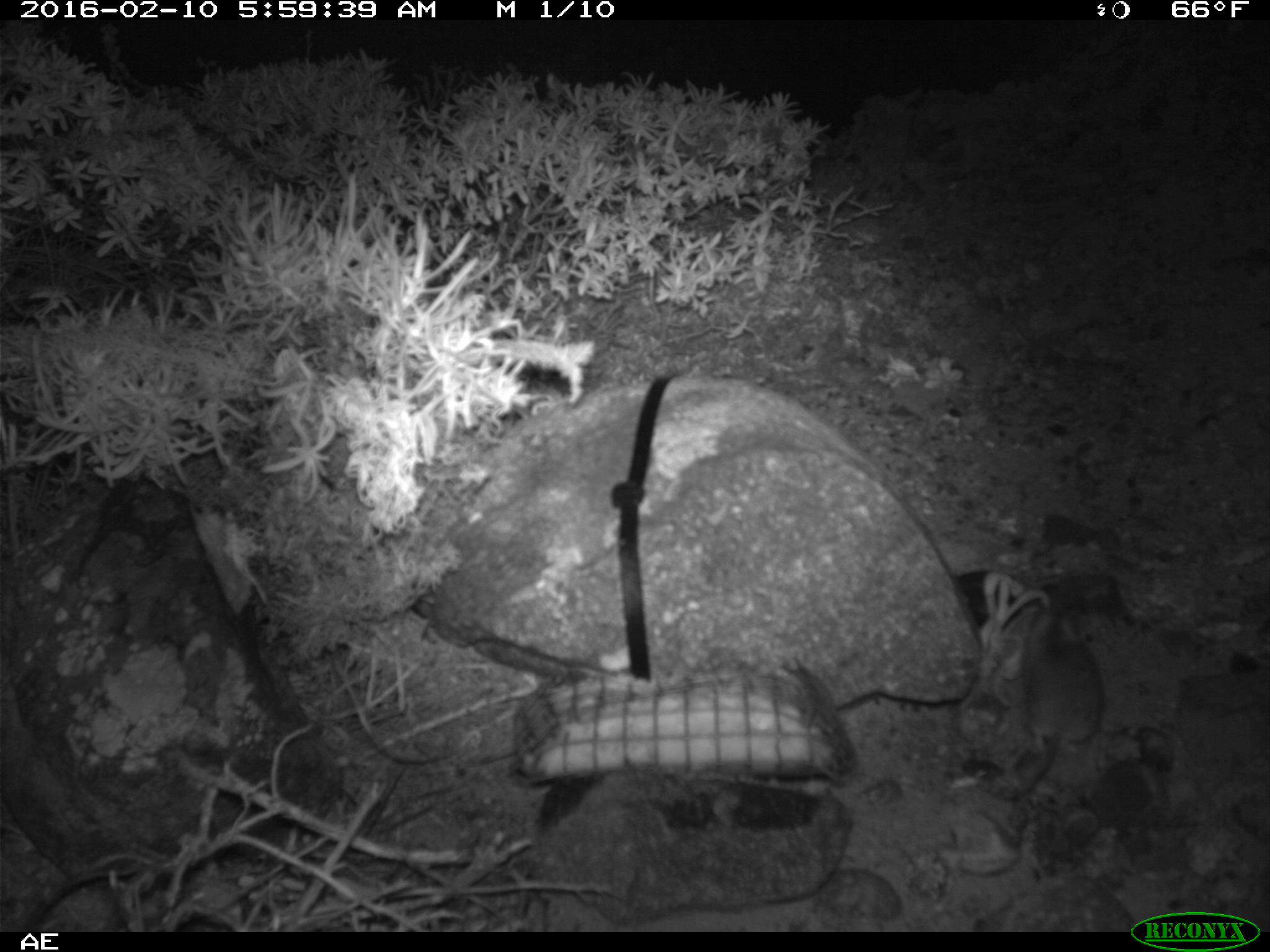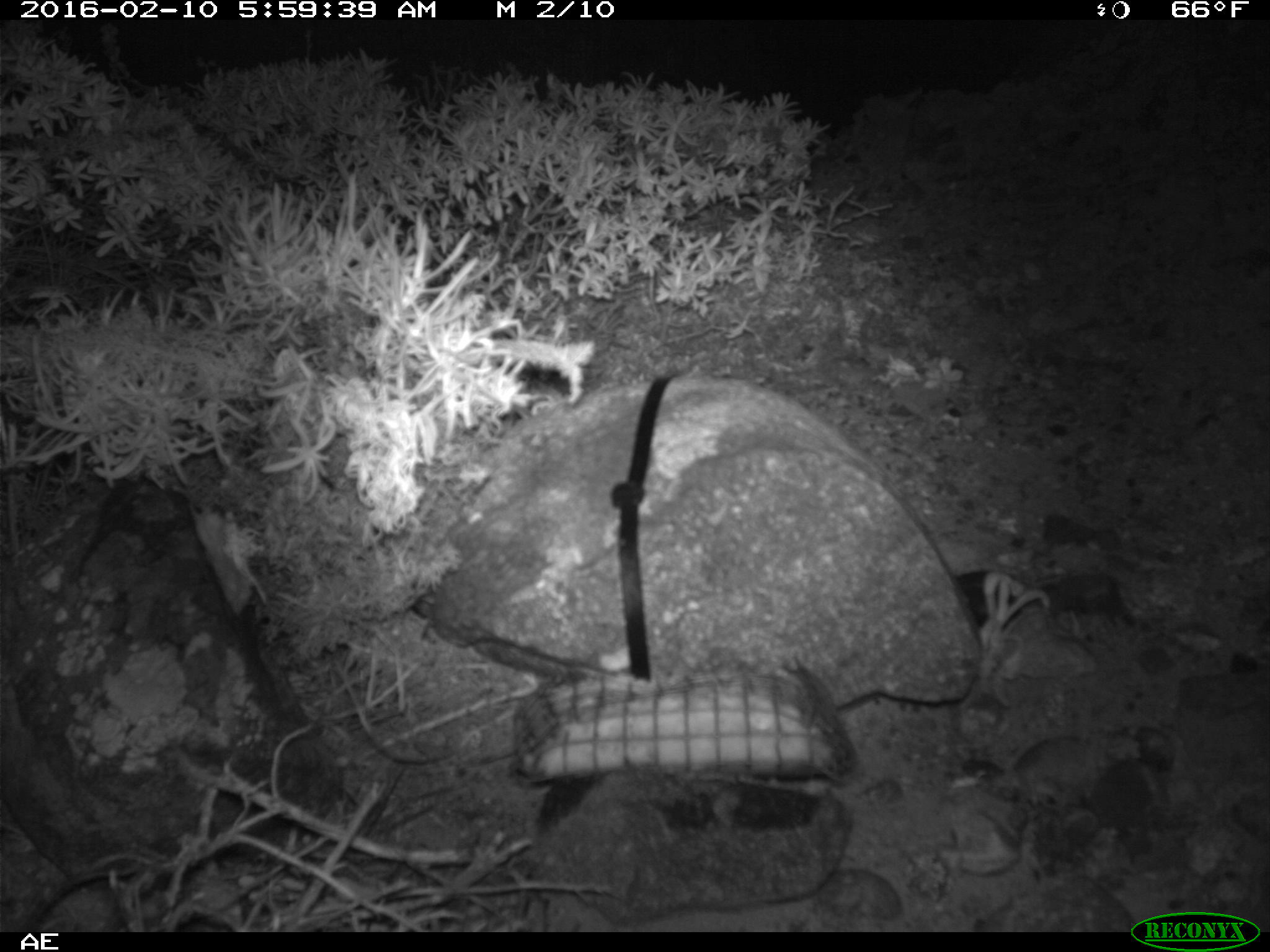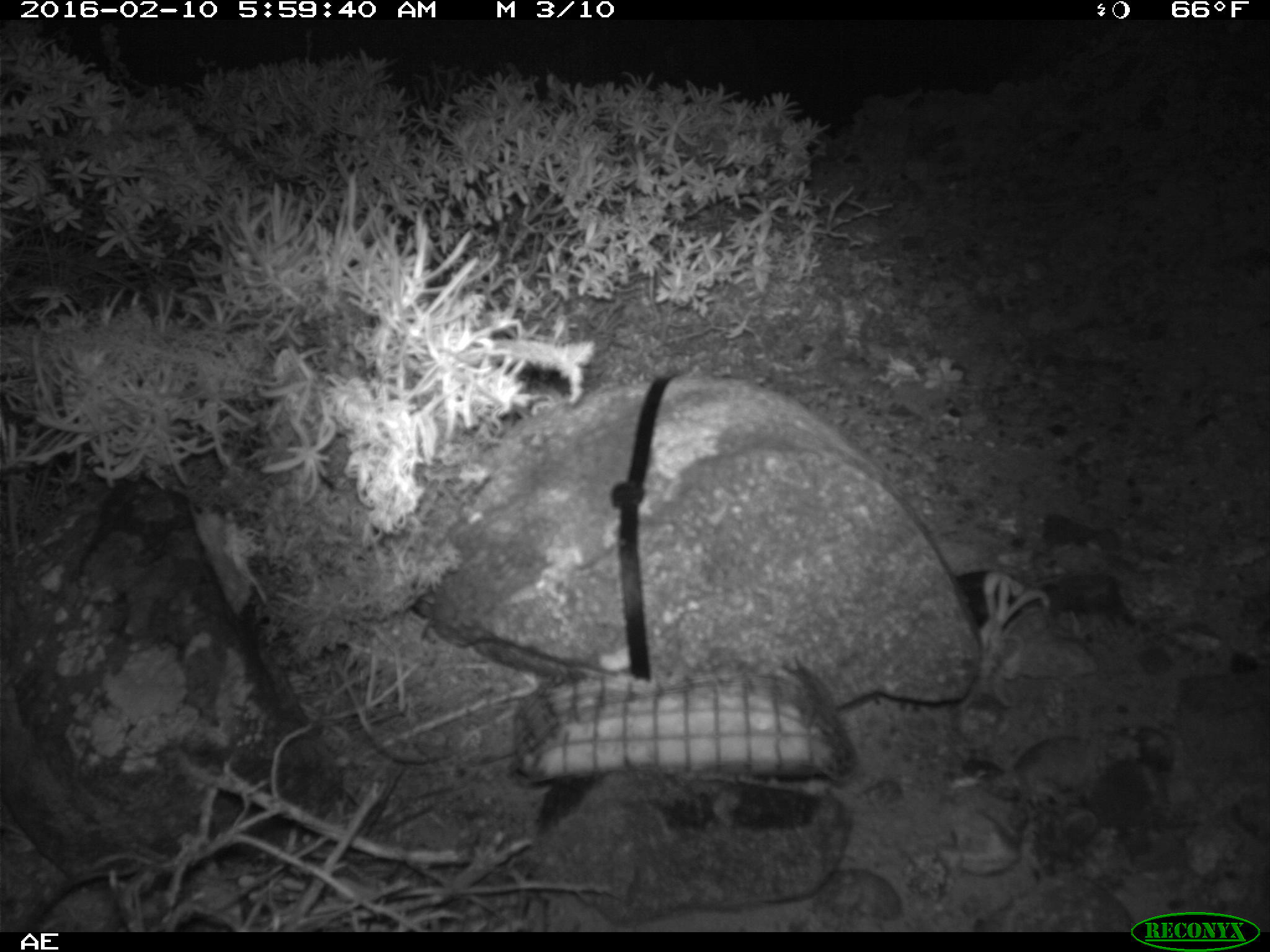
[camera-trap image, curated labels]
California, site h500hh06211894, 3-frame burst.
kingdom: Animalia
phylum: Chordata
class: Mammalia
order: Rodentia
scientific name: Rodentia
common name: rodent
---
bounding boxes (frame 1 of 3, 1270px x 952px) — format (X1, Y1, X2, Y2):
rodent: (989, 586, 1104, 798)